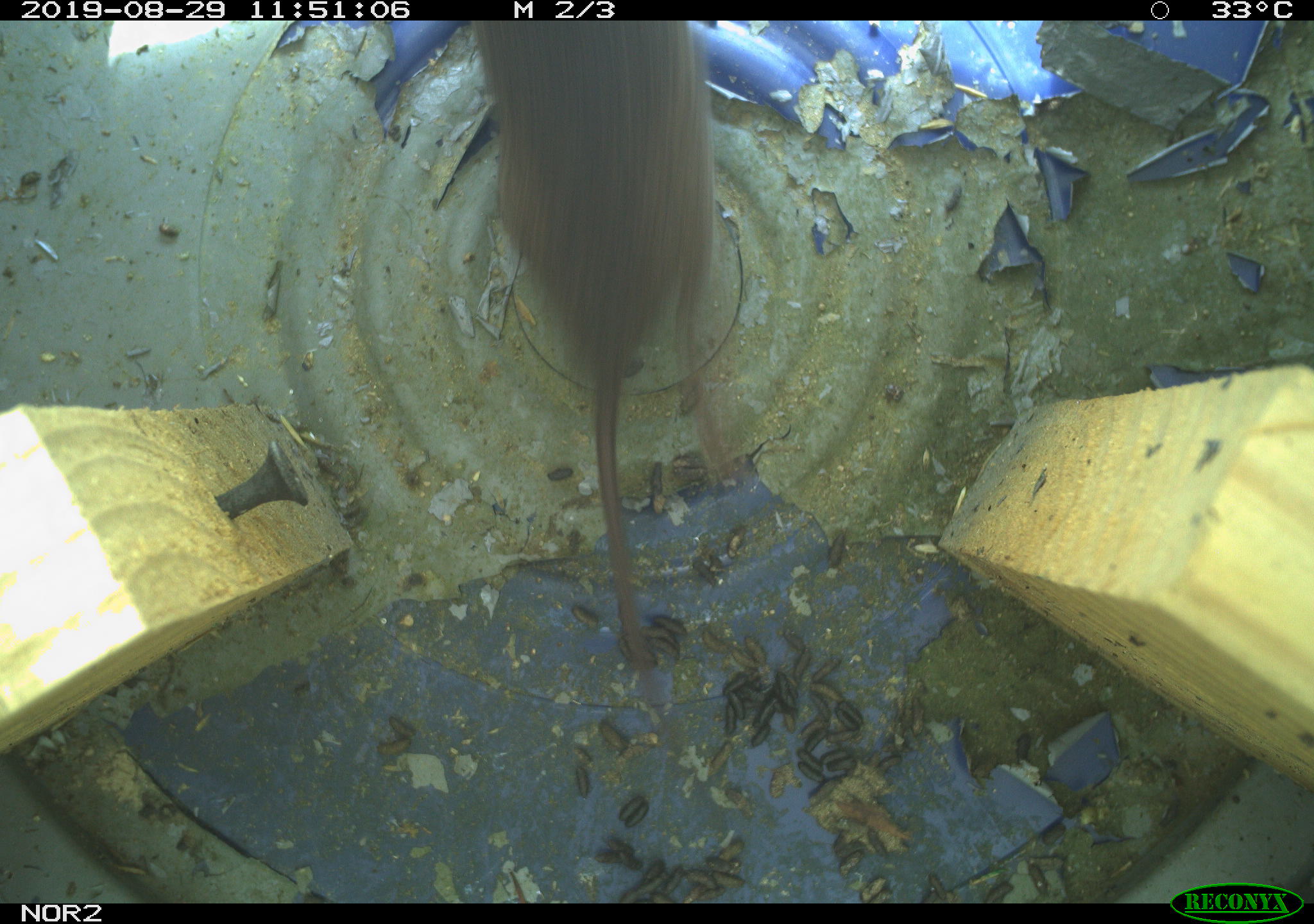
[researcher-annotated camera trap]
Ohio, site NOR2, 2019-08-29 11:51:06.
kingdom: Animalia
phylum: Chordata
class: Mammalia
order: Rodentia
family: Cricetidae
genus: Microtus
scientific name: Microtus pennsylvanicus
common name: meadow vole